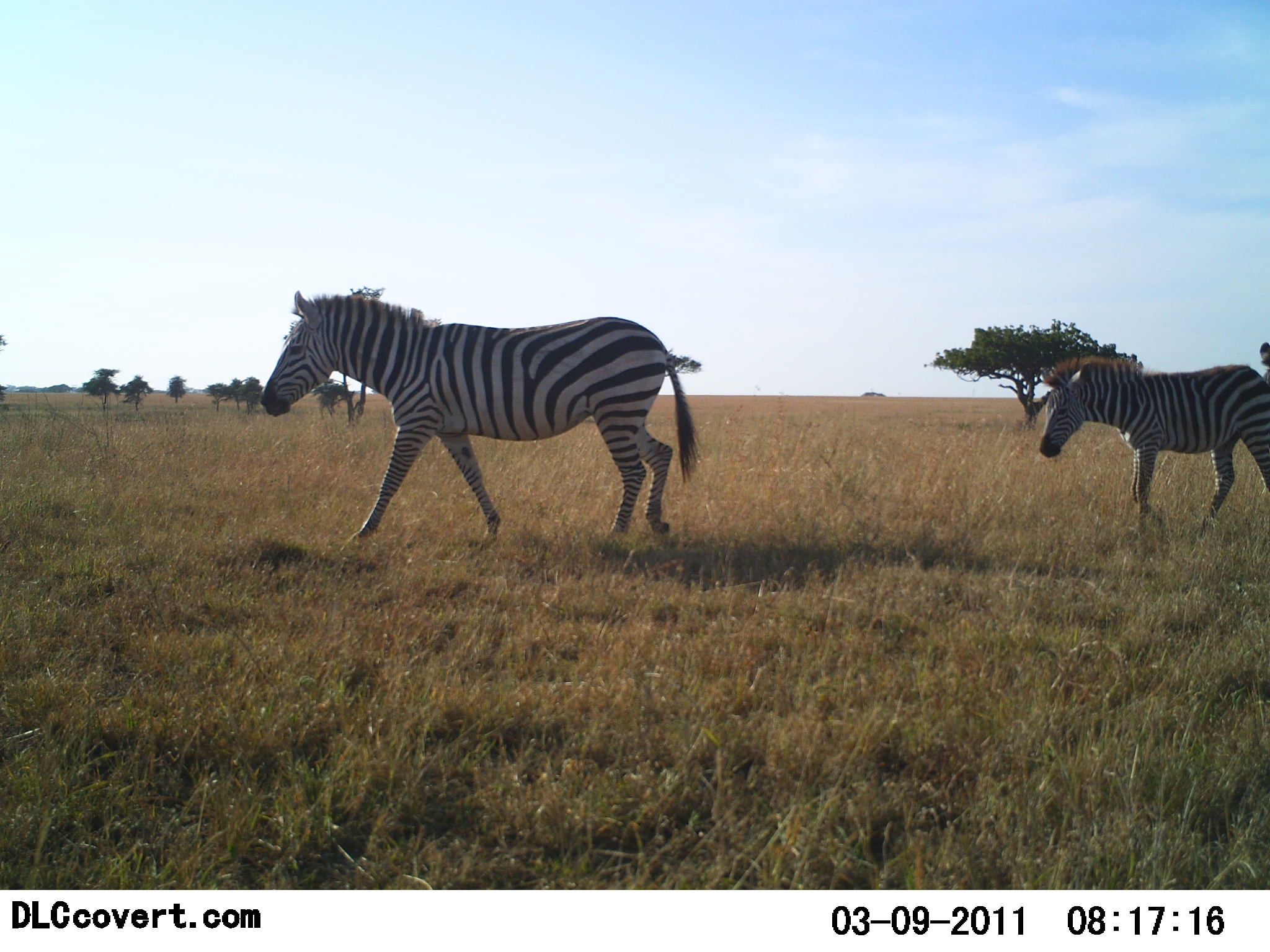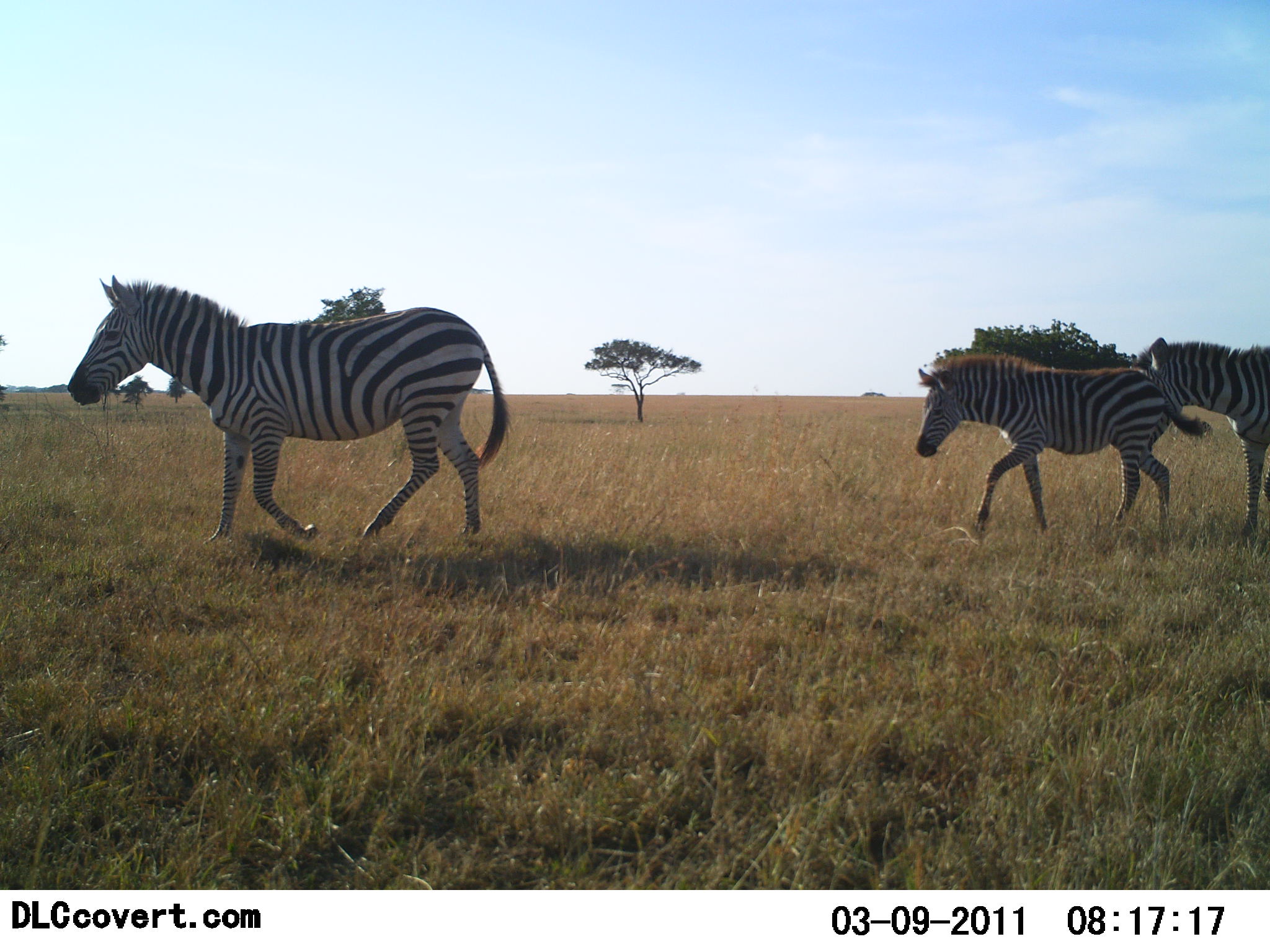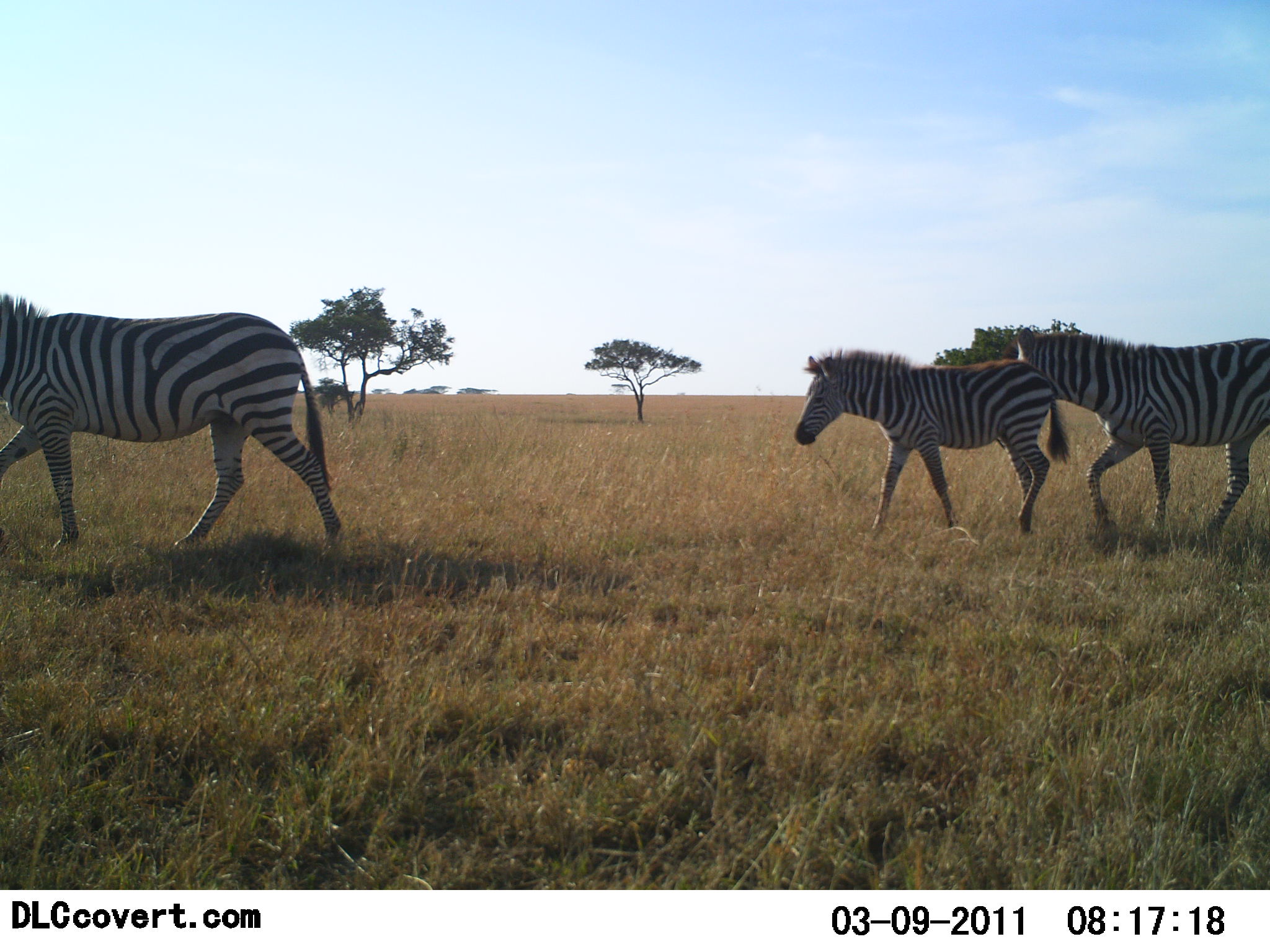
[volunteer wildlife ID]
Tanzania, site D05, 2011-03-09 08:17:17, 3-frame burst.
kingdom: Animalia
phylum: Chordata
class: Mammalia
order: Perissodactyla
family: Equidae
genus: Equus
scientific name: Equus quagga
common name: plains zebra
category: zebra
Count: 3.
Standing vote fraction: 0%.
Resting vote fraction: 0%.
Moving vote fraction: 100%.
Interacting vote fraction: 0%.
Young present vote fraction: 45%.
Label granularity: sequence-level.